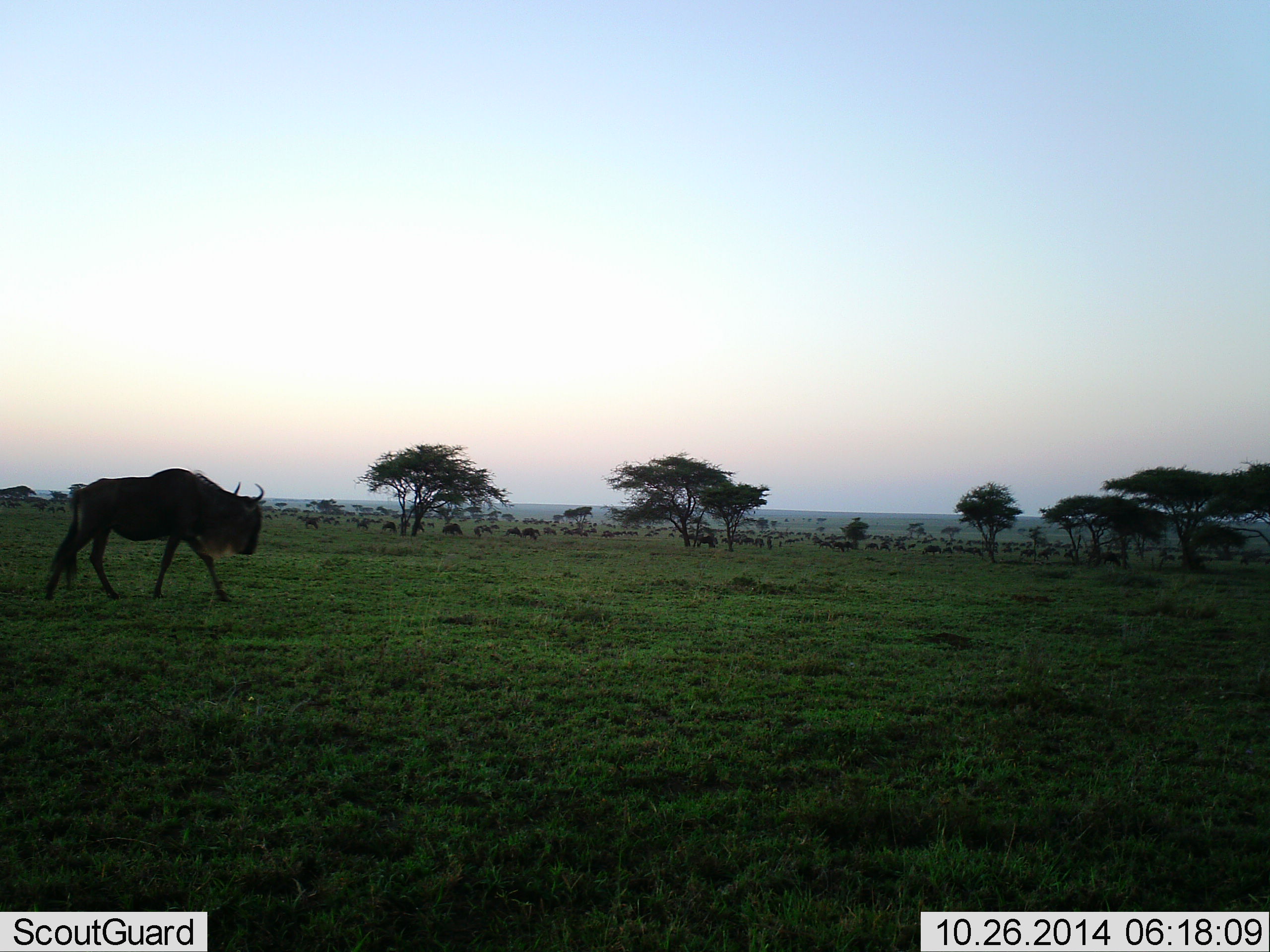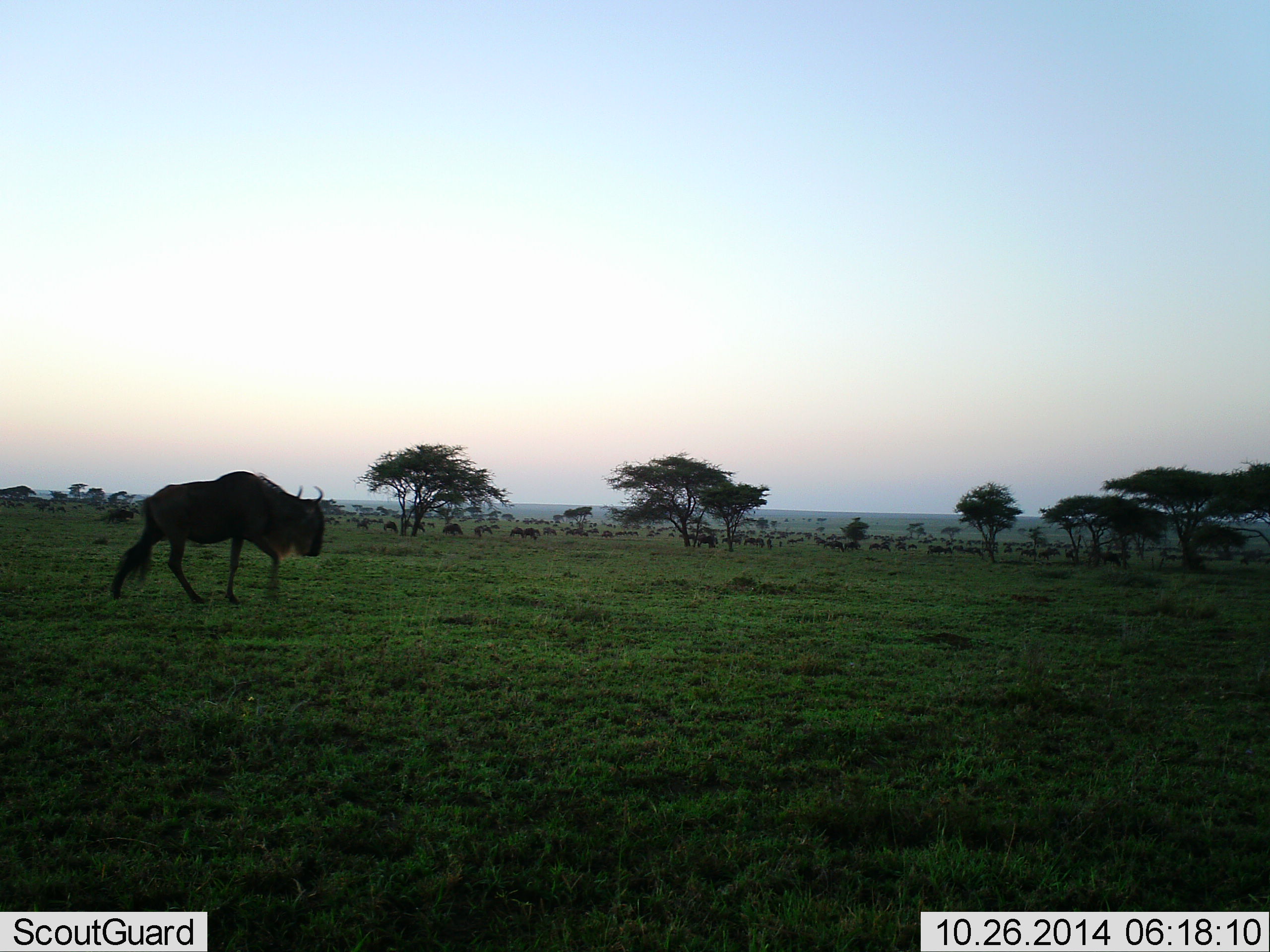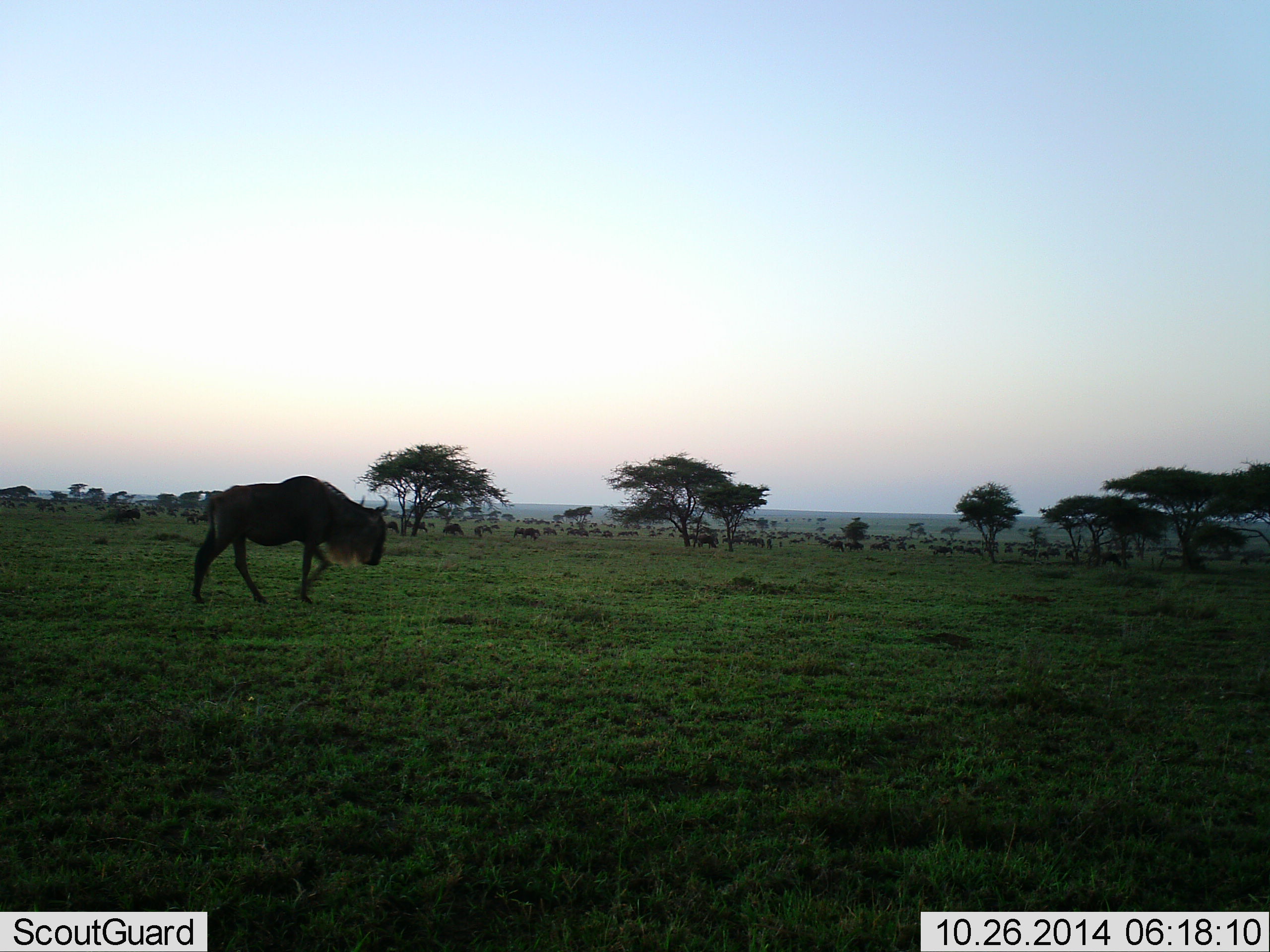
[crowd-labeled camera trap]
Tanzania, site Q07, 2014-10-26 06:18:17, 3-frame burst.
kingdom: Animalia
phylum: Chordata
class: Mammalia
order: Artiodactyla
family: Bovidae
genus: Connochaetes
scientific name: Connochaetes taurinus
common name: blue wildebeest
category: wildebeest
Wildebeest (blue wildebeest) (Connochaetes taurinus), count 11-50. Behavior (volunteer vote fractions): standing 50%, resting 0%, moving 90%, interacting 0%. Young present (vote fraction): 0%. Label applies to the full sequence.